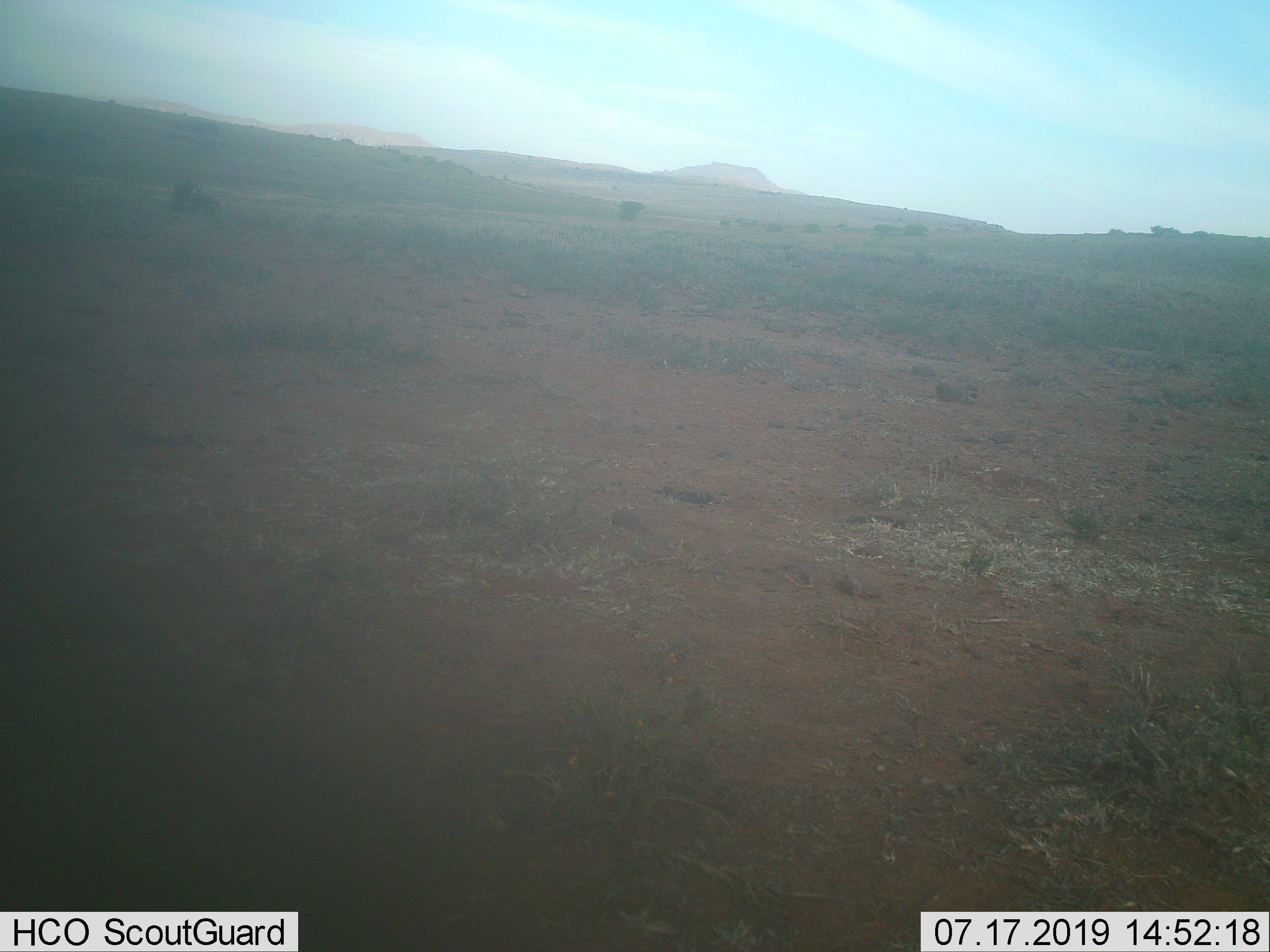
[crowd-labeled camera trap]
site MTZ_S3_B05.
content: unidentified animal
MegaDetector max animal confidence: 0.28